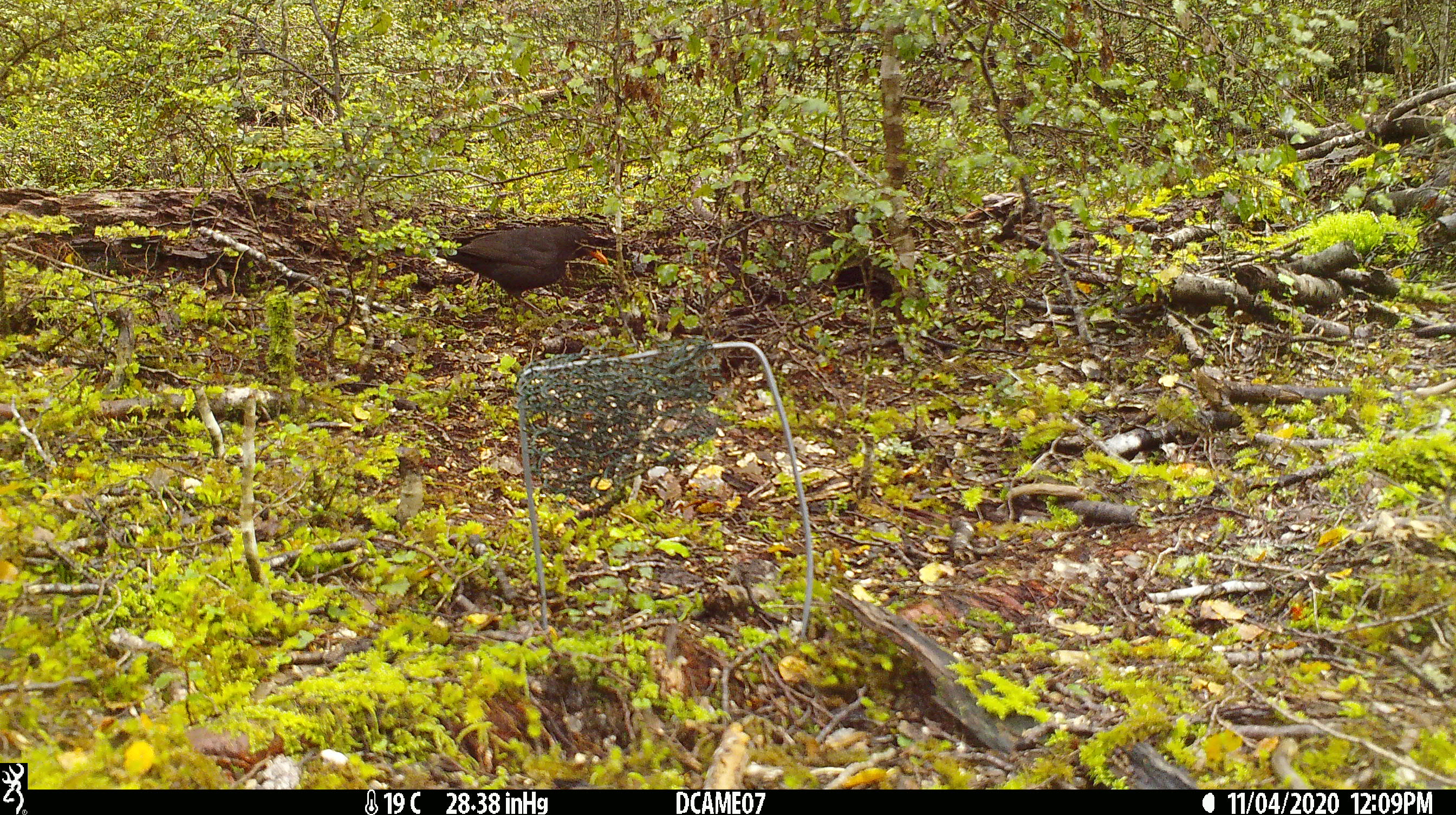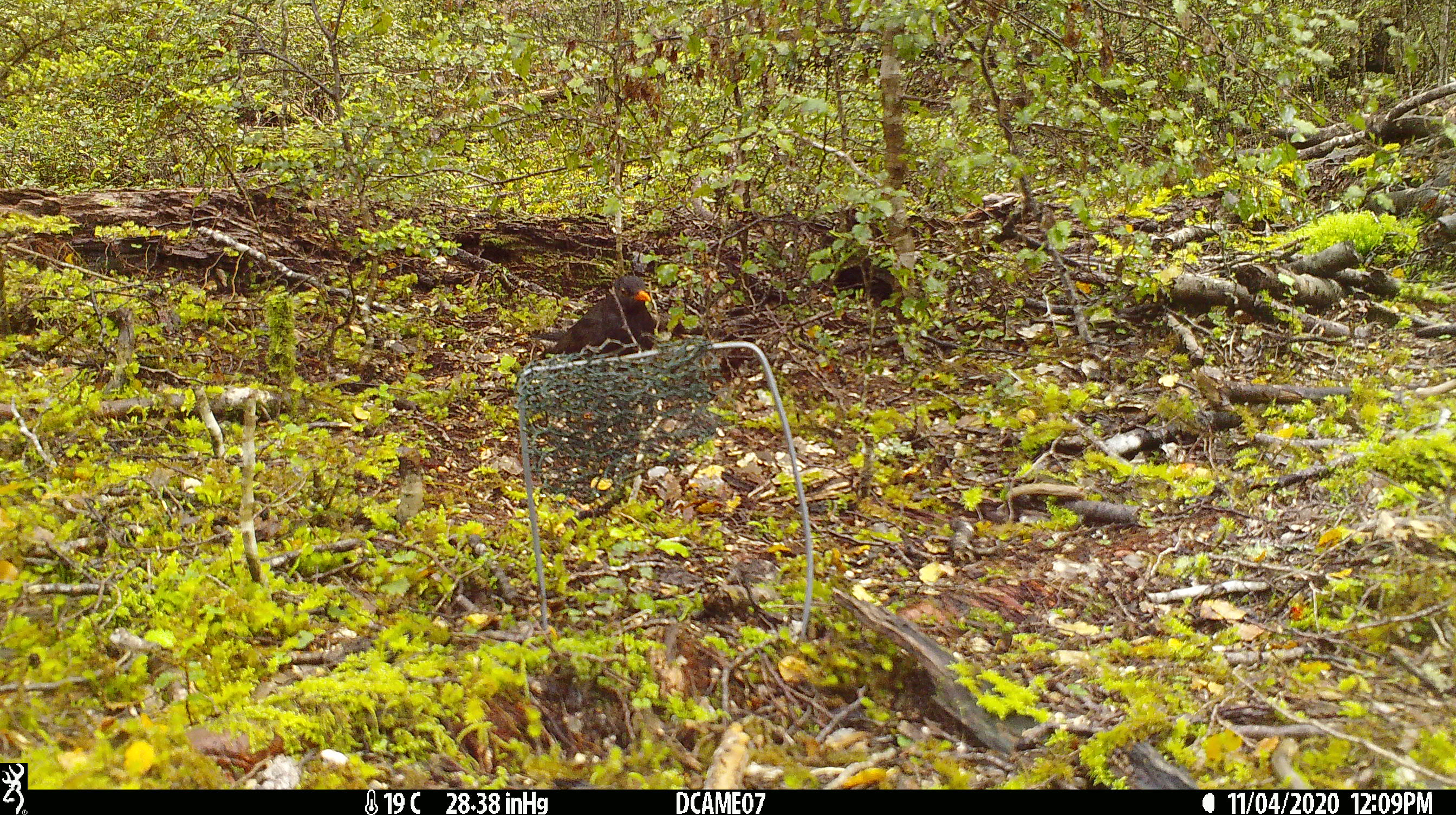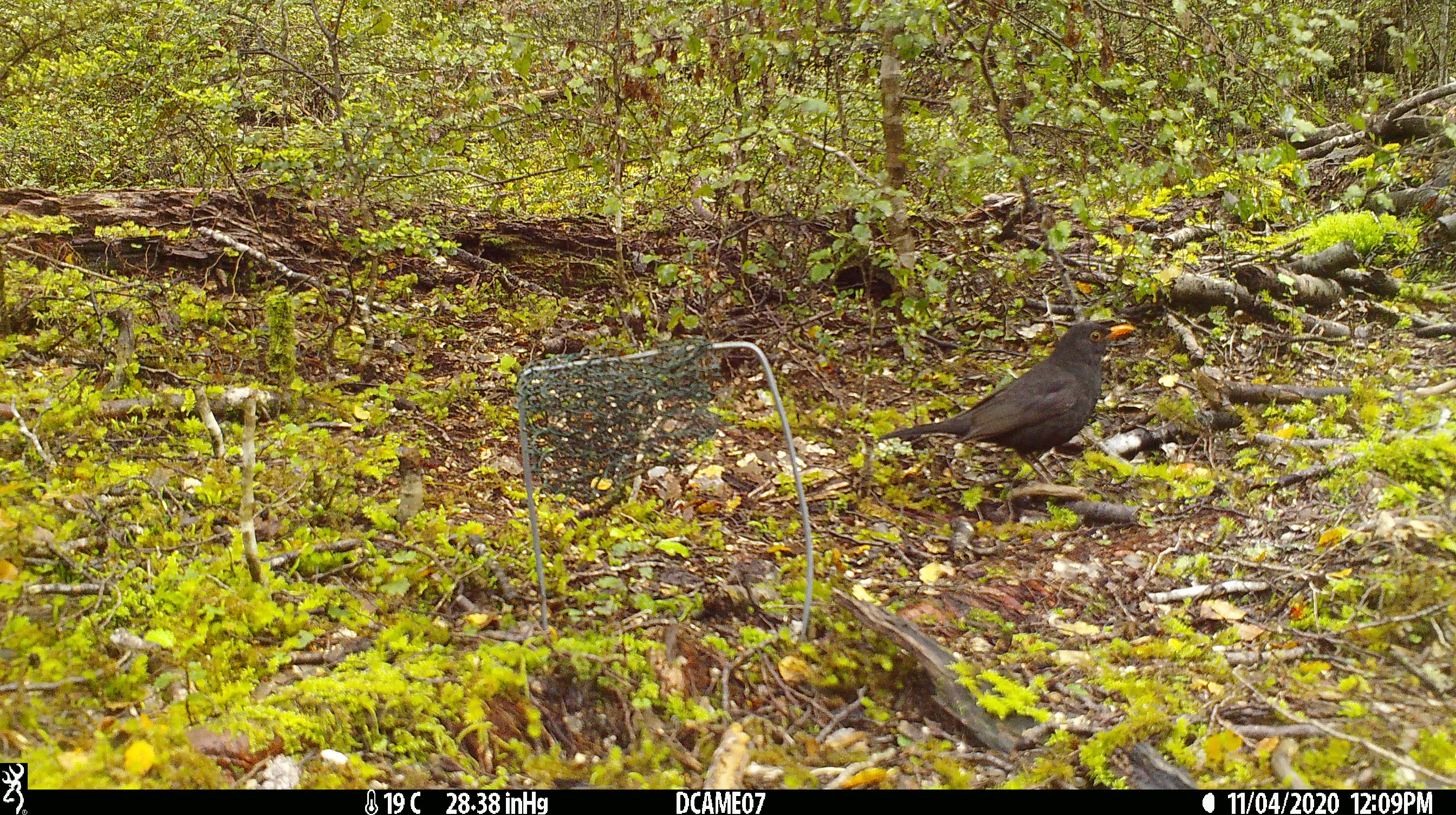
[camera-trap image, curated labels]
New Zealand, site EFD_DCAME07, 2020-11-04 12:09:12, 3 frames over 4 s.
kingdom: Animalia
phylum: Chordata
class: Aves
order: Passeriformes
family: Turdidae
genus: Turdus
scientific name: Turdus merula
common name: eurasian blackbird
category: blackbird